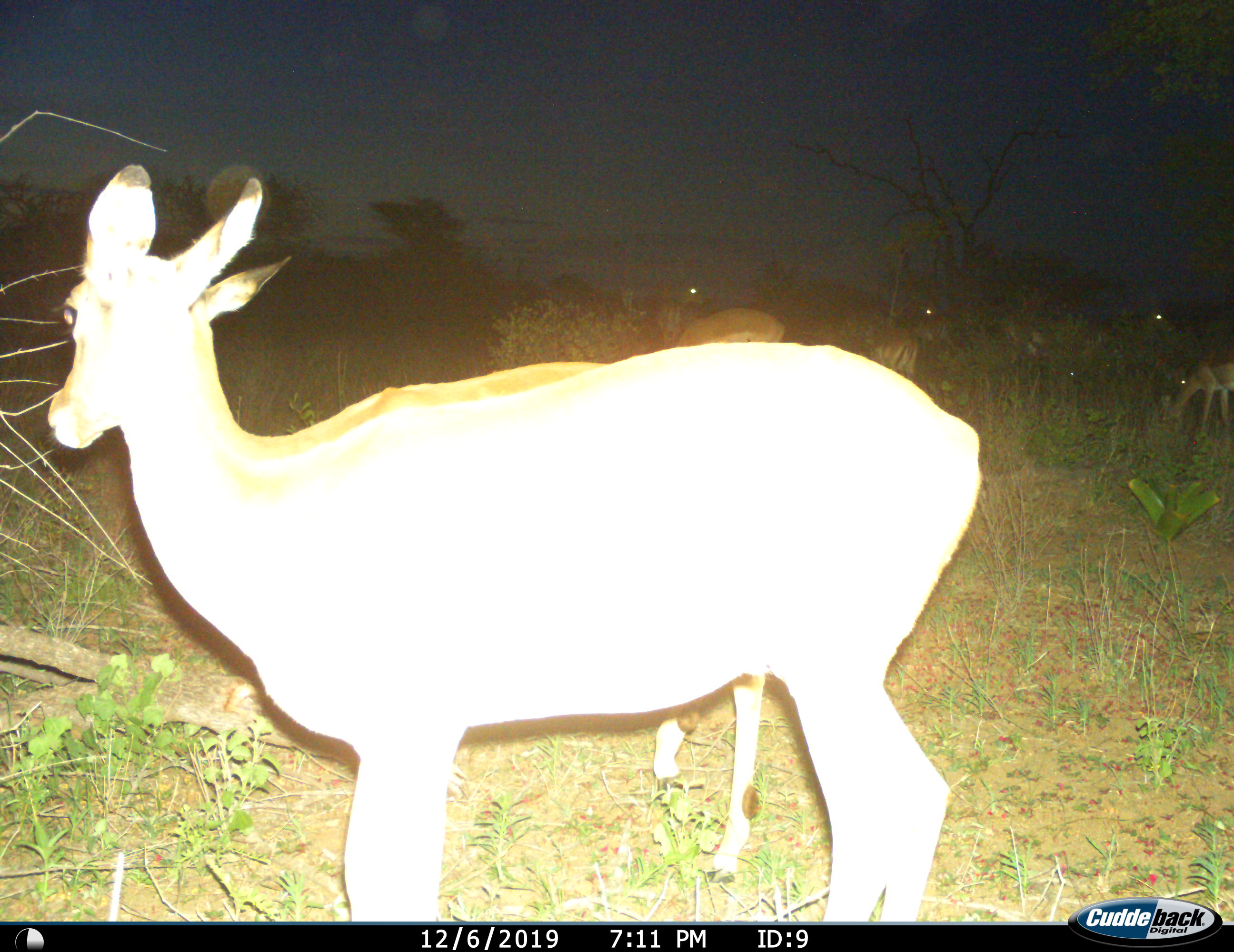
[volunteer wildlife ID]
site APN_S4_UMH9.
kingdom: Animalia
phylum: Chordata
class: Mammalia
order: Artiodactyla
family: Bovidae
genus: Aepyceros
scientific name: Aepyceros melampus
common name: impala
Impala (Aepyceros melampus), count 5. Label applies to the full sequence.